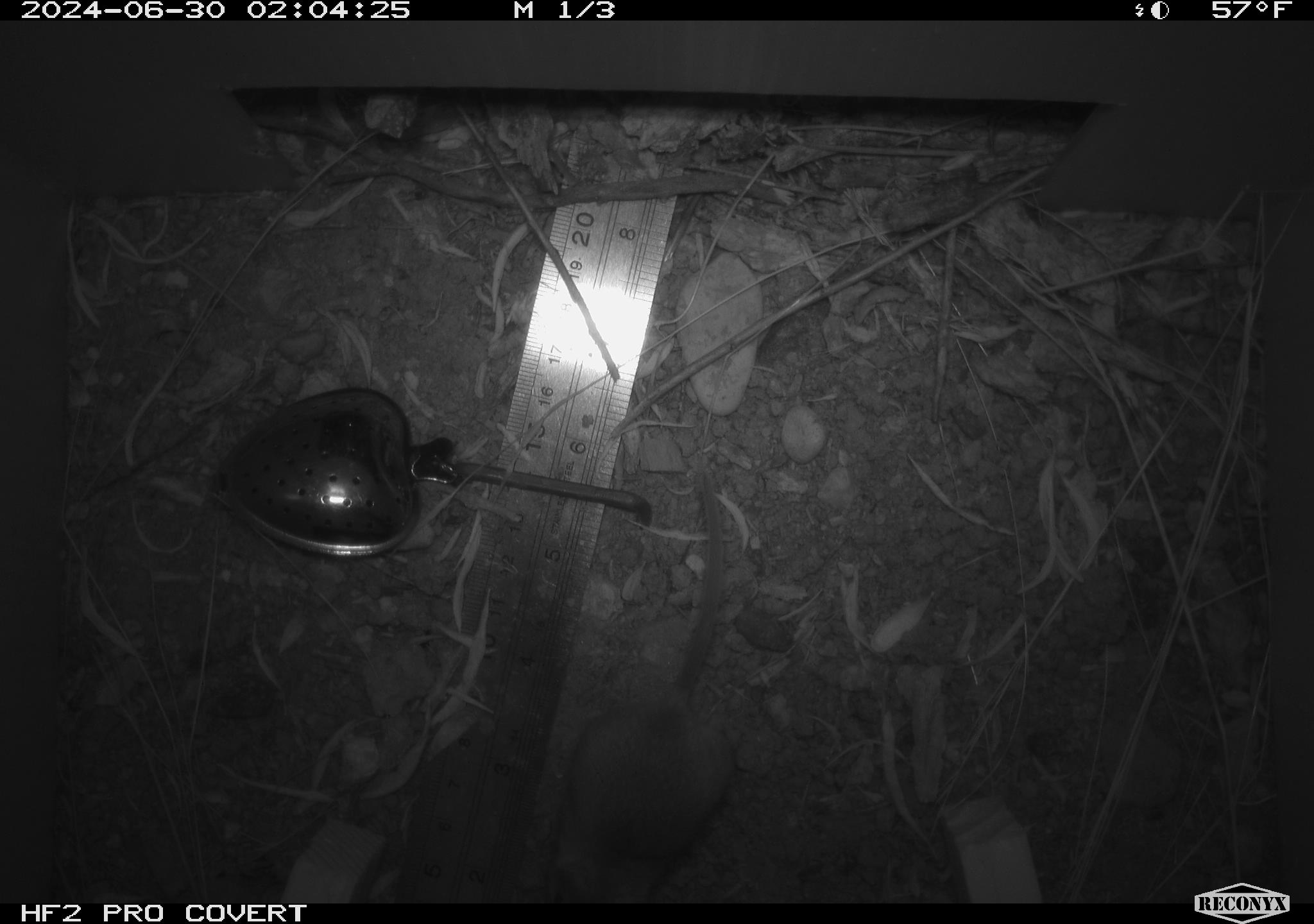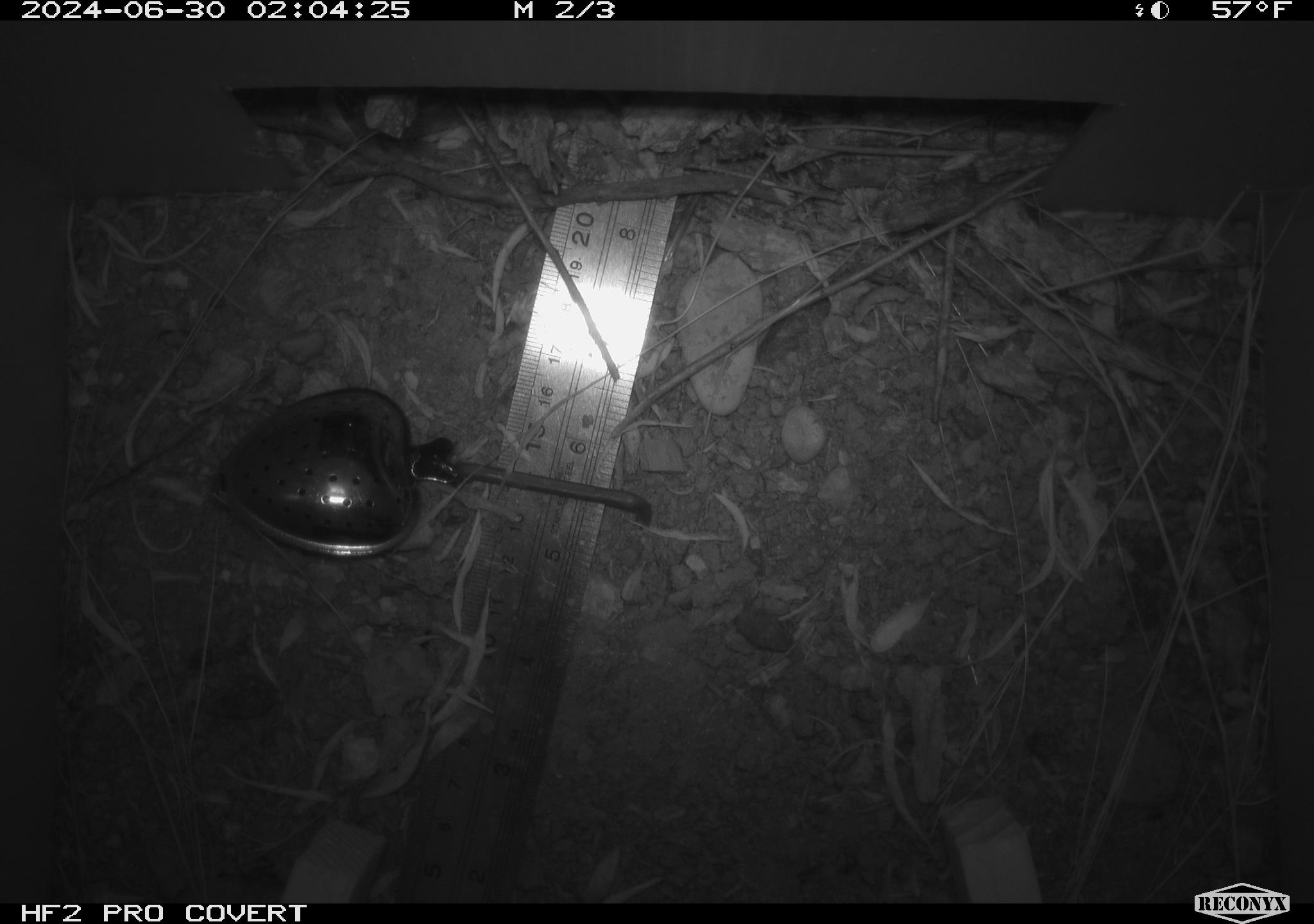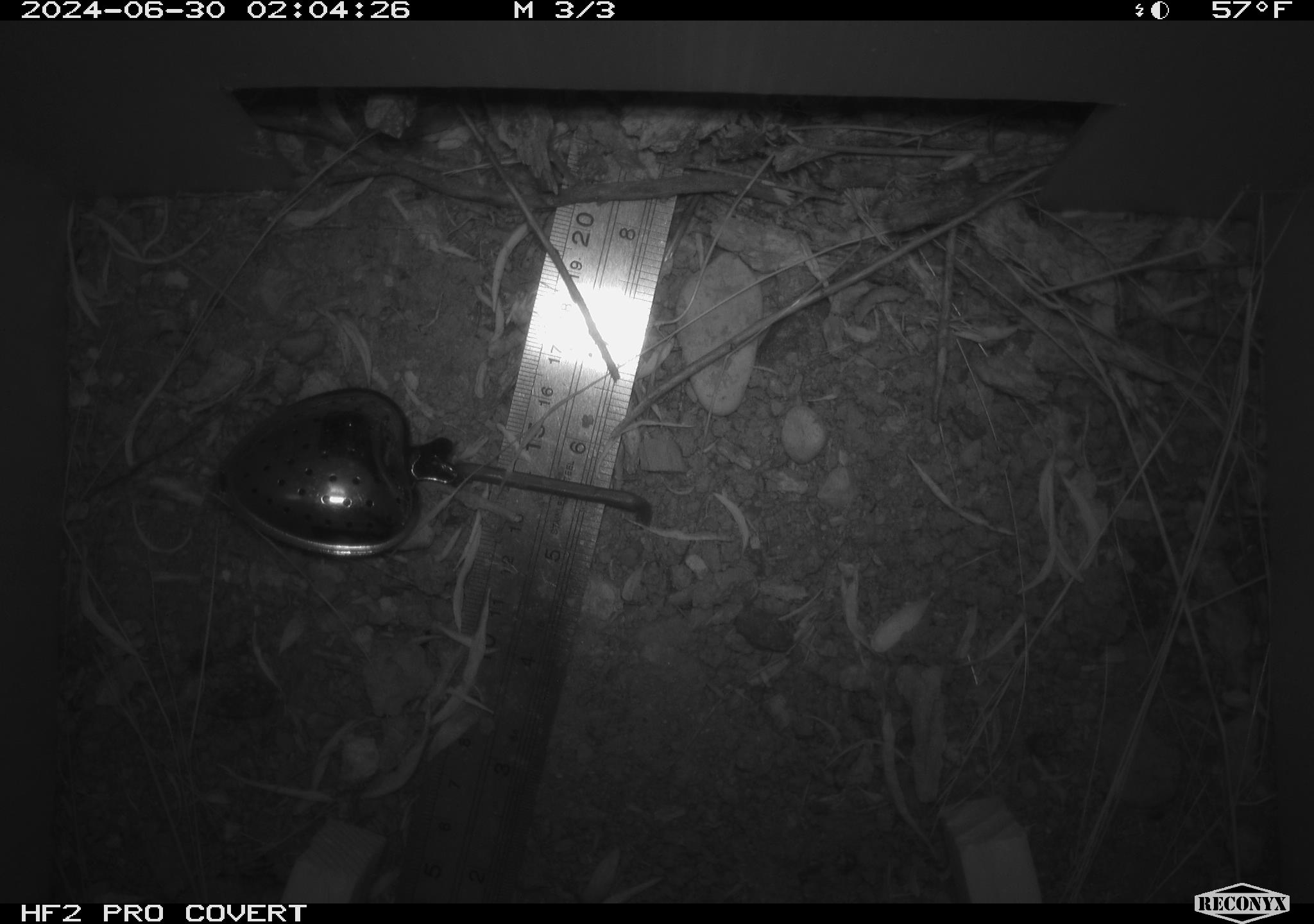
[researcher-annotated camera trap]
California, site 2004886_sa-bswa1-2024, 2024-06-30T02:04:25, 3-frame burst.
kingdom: Animalia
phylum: Chordata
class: Mammalia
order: Rodentia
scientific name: Rodentia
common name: mouse species